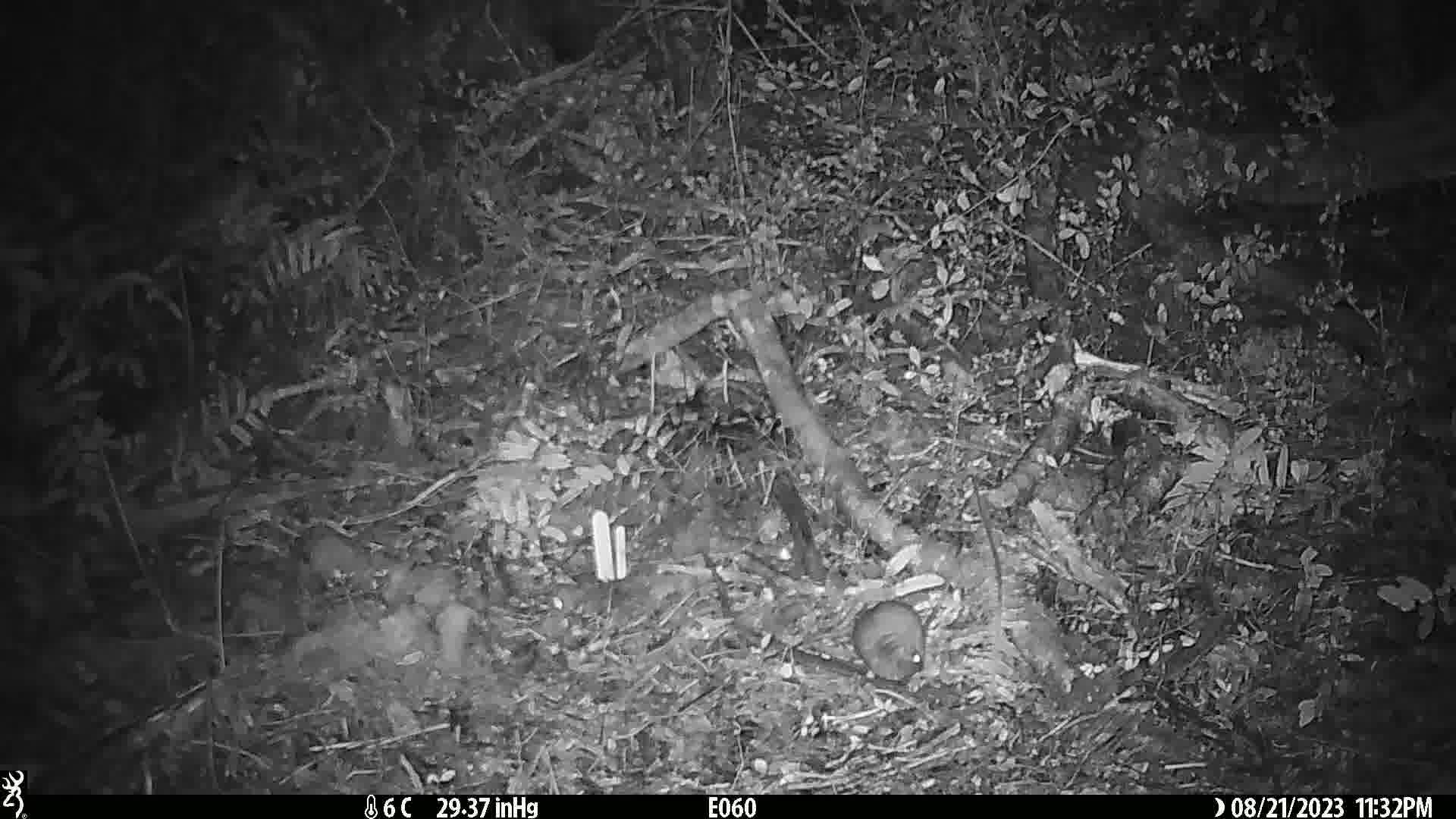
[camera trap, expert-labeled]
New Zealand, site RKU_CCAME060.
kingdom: Animalia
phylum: Chordata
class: Mammalia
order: Rodentia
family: Muridae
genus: Rattus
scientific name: Rattus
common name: rat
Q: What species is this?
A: Rat (Rattus).